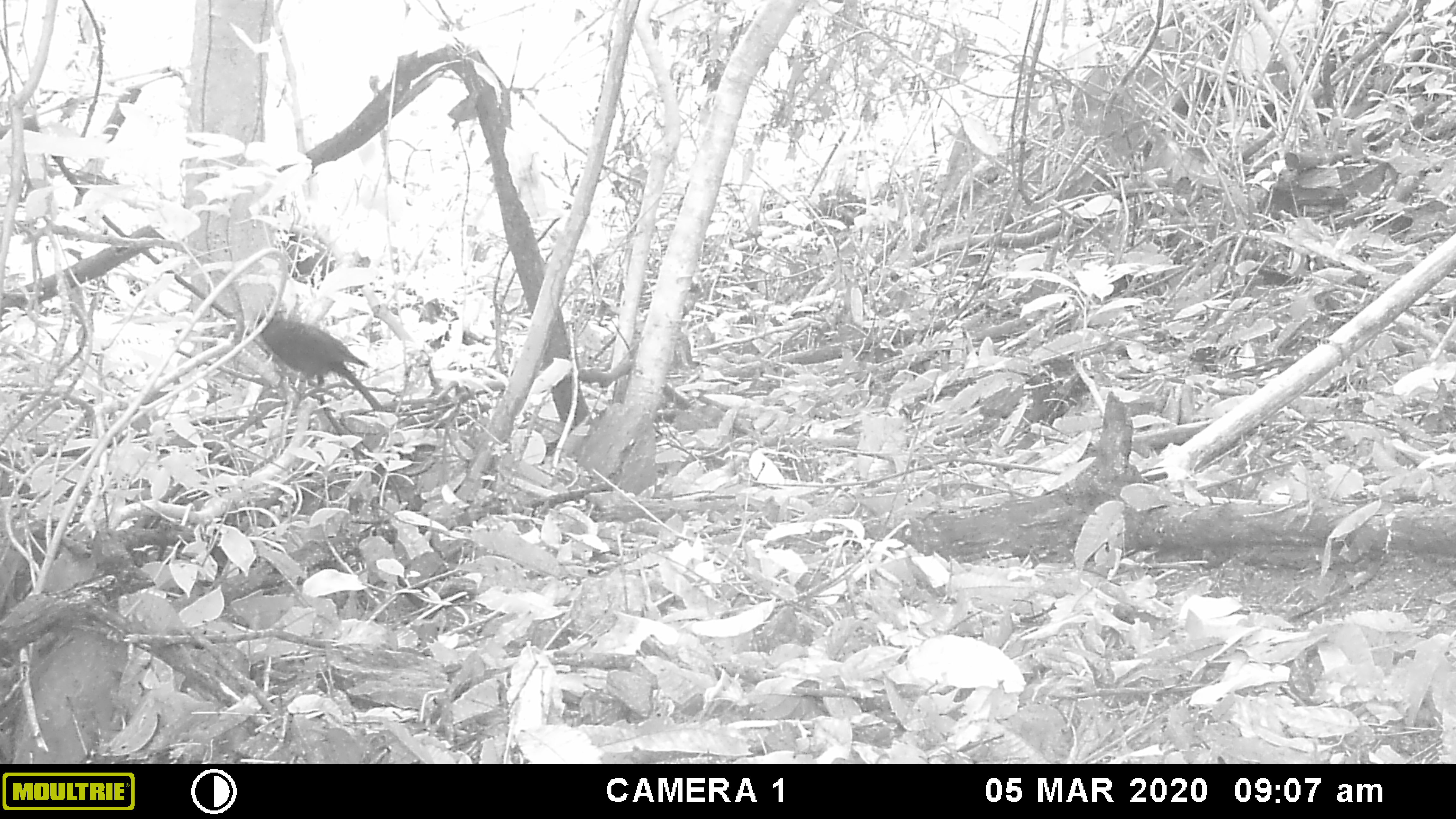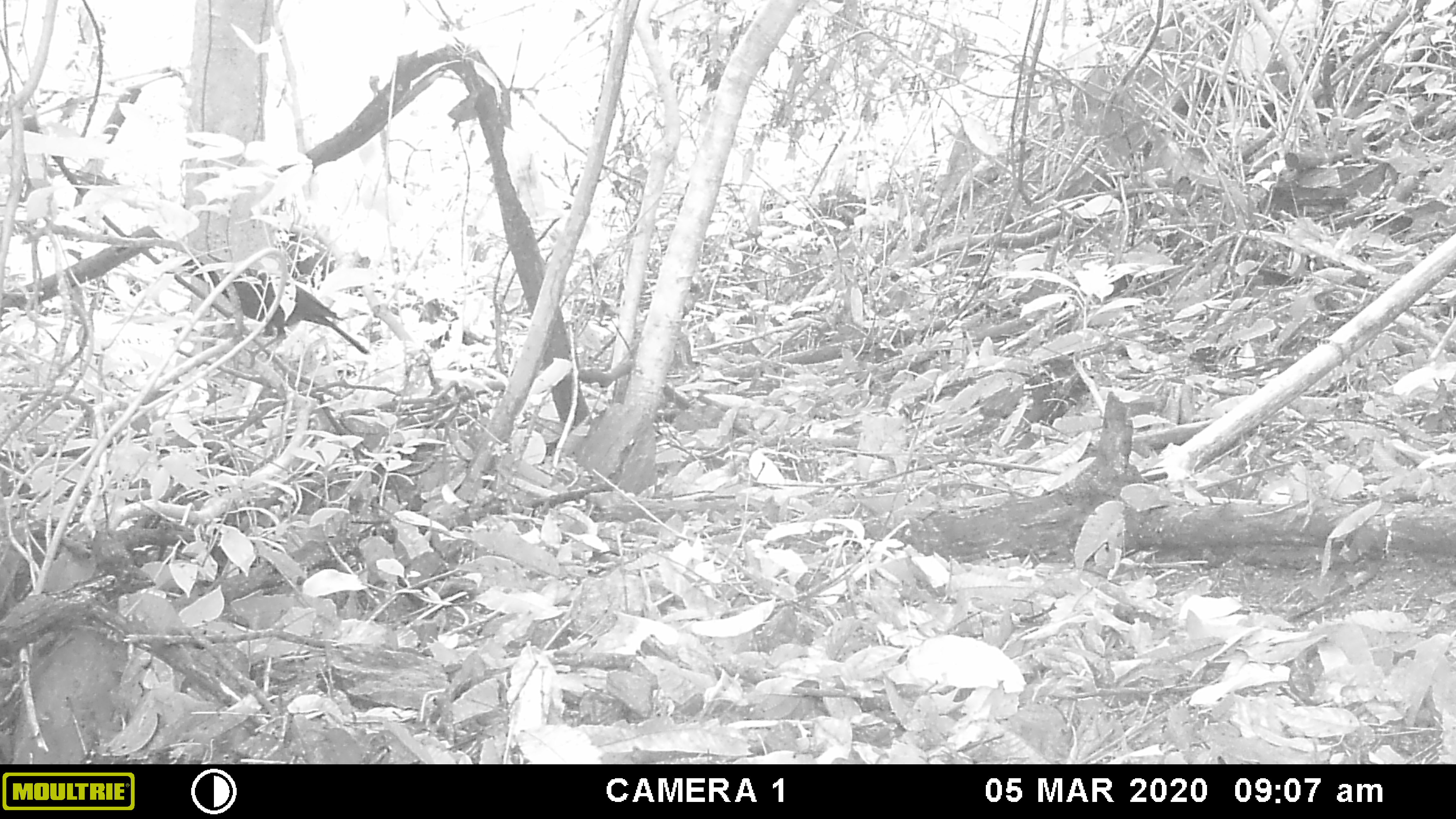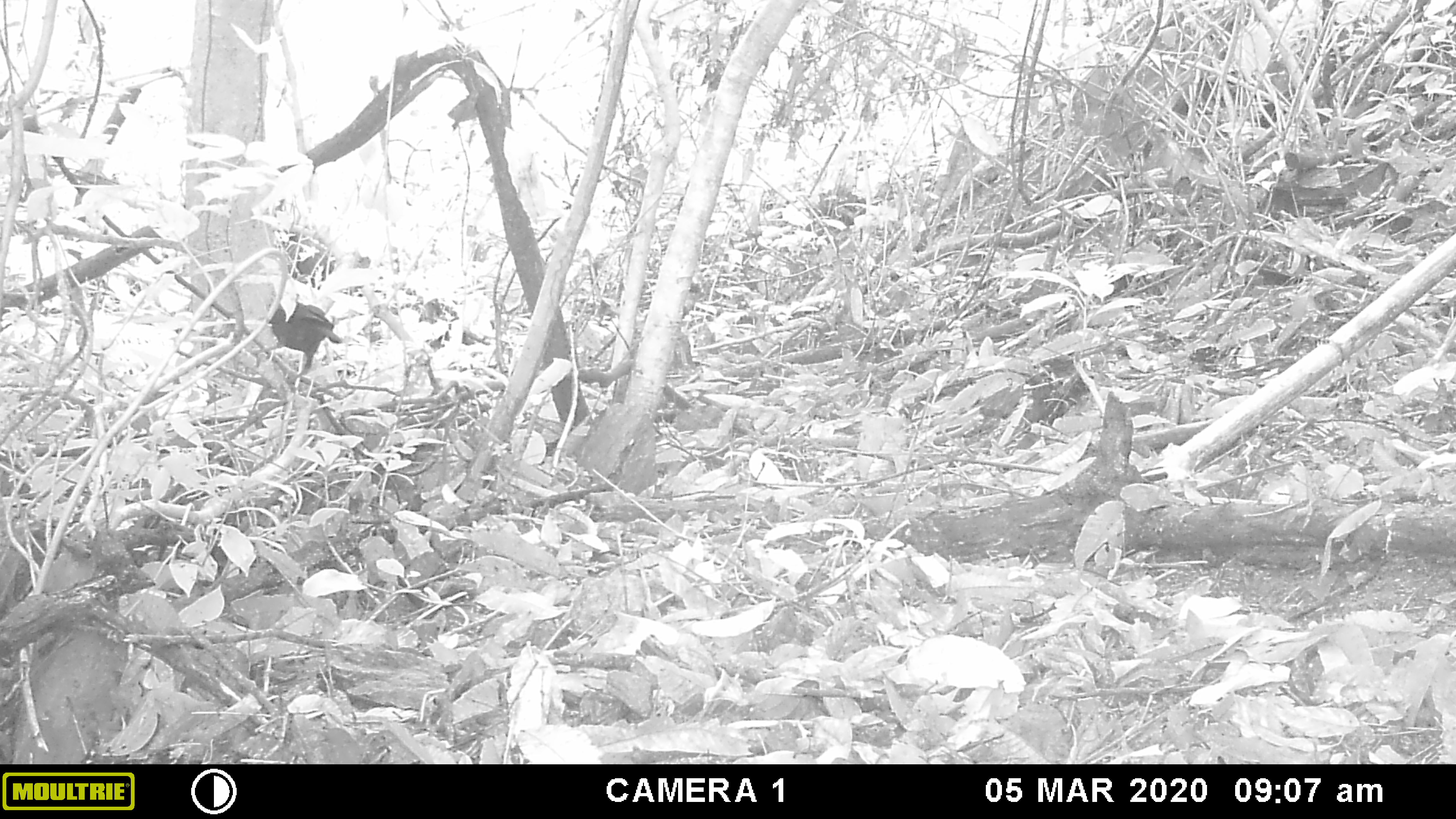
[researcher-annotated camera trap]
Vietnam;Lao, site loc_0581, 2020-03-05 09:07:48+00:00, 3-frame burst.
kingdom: Animalia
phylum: Chordata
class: Aves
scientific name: Aves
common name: bird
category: unidentified bird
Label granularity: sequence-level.